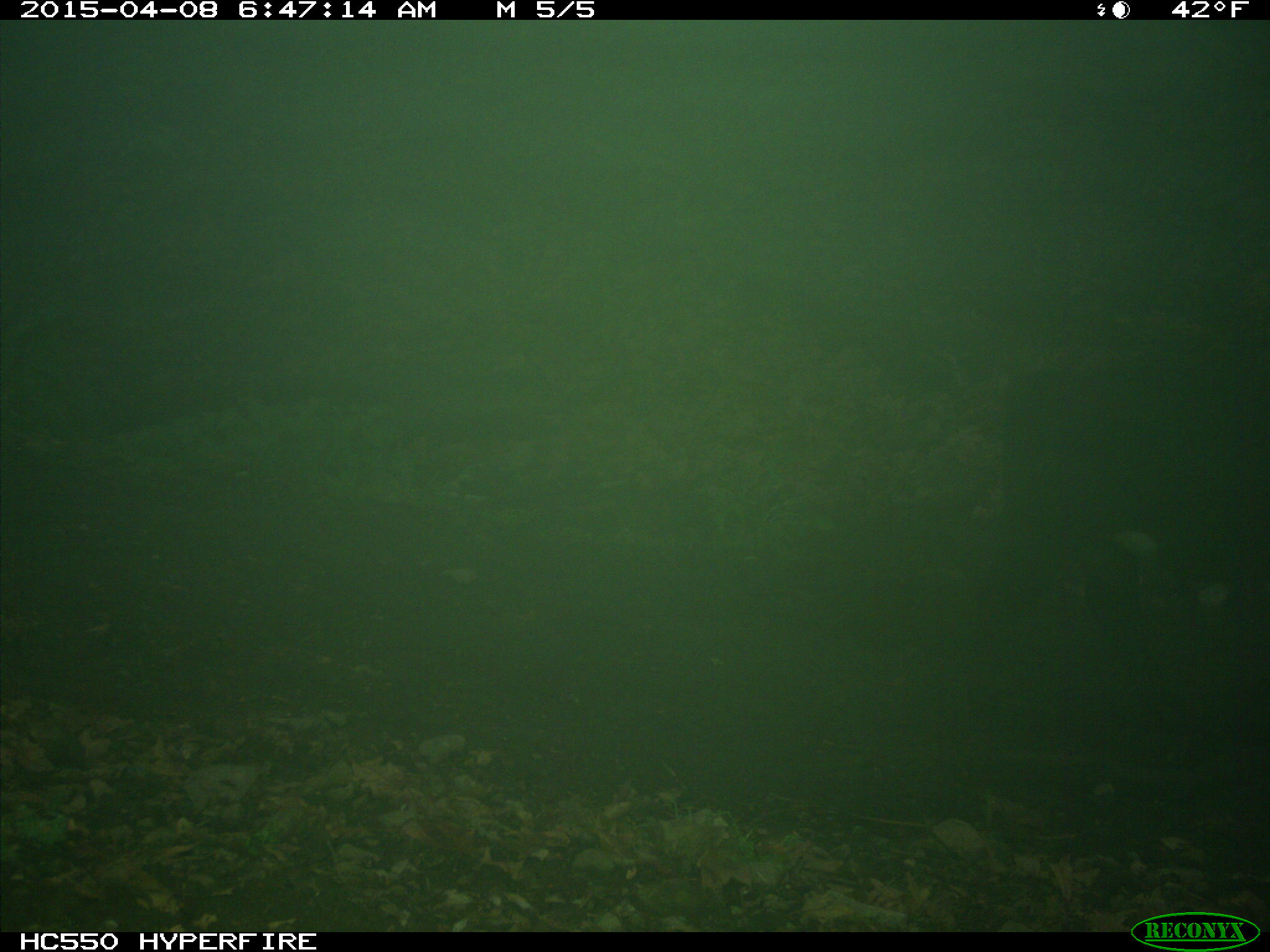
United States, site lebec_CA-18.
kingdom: Animalia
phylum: Chordata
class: Mammalia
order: Artiodactyla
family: Bovidae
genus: Bos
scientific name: Bos taurus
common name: domestic cow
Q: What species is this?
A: Bos taurus (domestic cow).